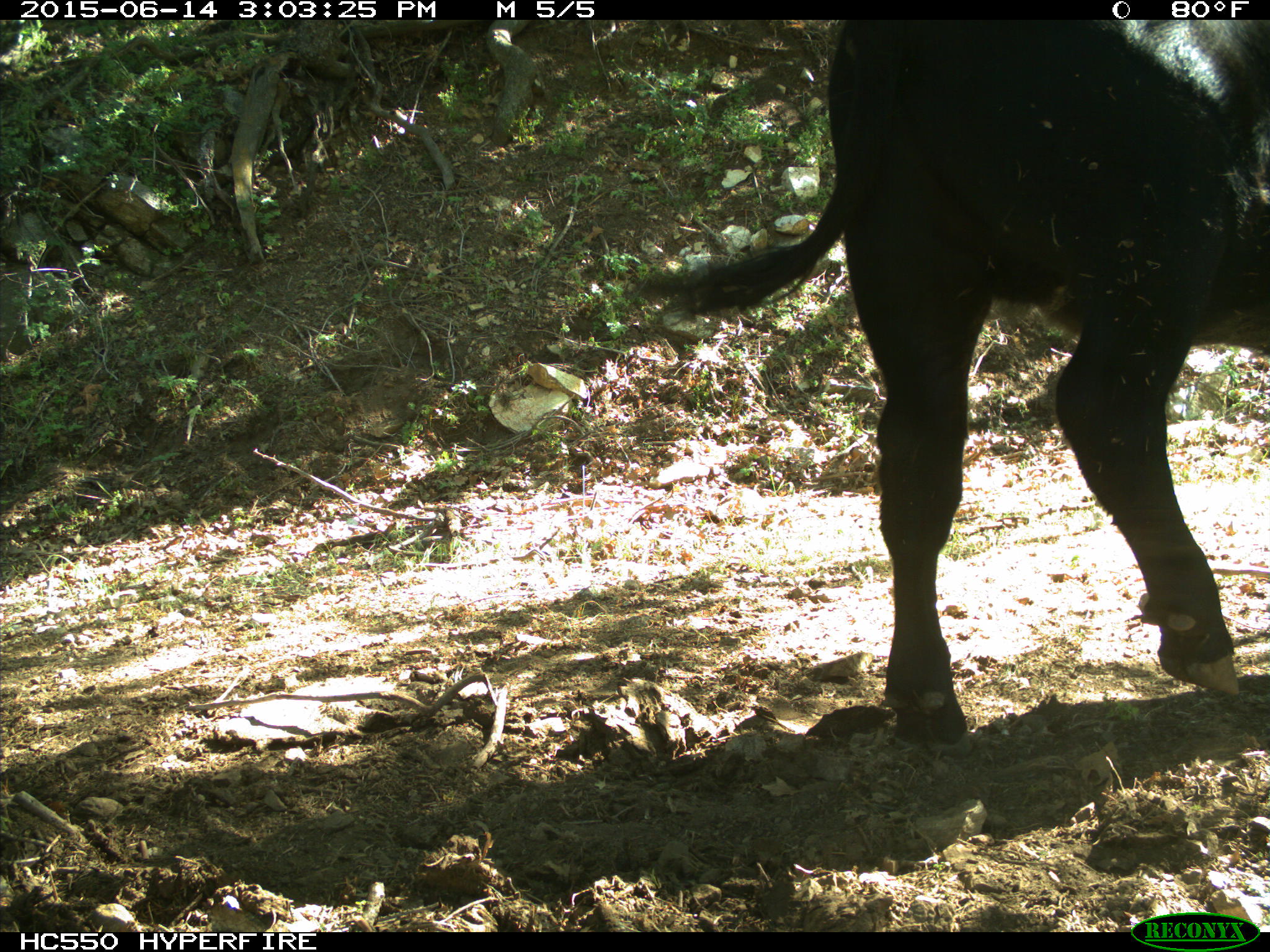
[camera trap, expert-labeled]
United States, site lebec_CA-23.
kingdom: Animalia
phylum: Chordata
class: Mammalia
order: Artiodactyla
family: Bovidae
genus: Bos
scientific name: Bos taurus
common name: domestic cow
Bos taurus (domestic cow).